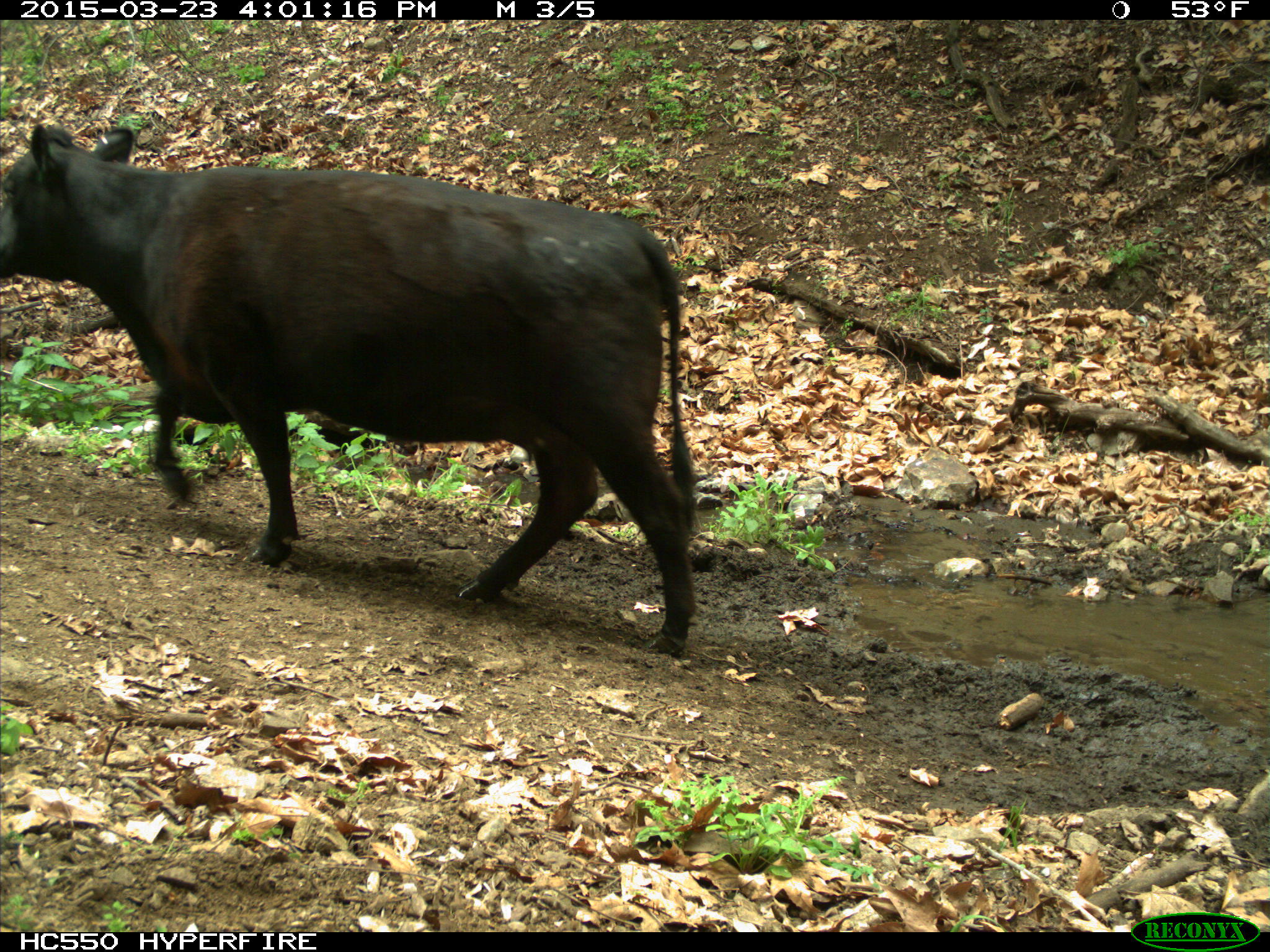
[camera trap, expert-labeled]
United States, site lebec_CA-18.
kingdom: Animalia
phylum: Chordata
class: Mammalia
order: Artiodactyla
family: Bovidae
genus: Bos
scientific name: Bos taurus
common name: domestic cow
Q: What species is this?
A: Bos taurus (domestic cow).